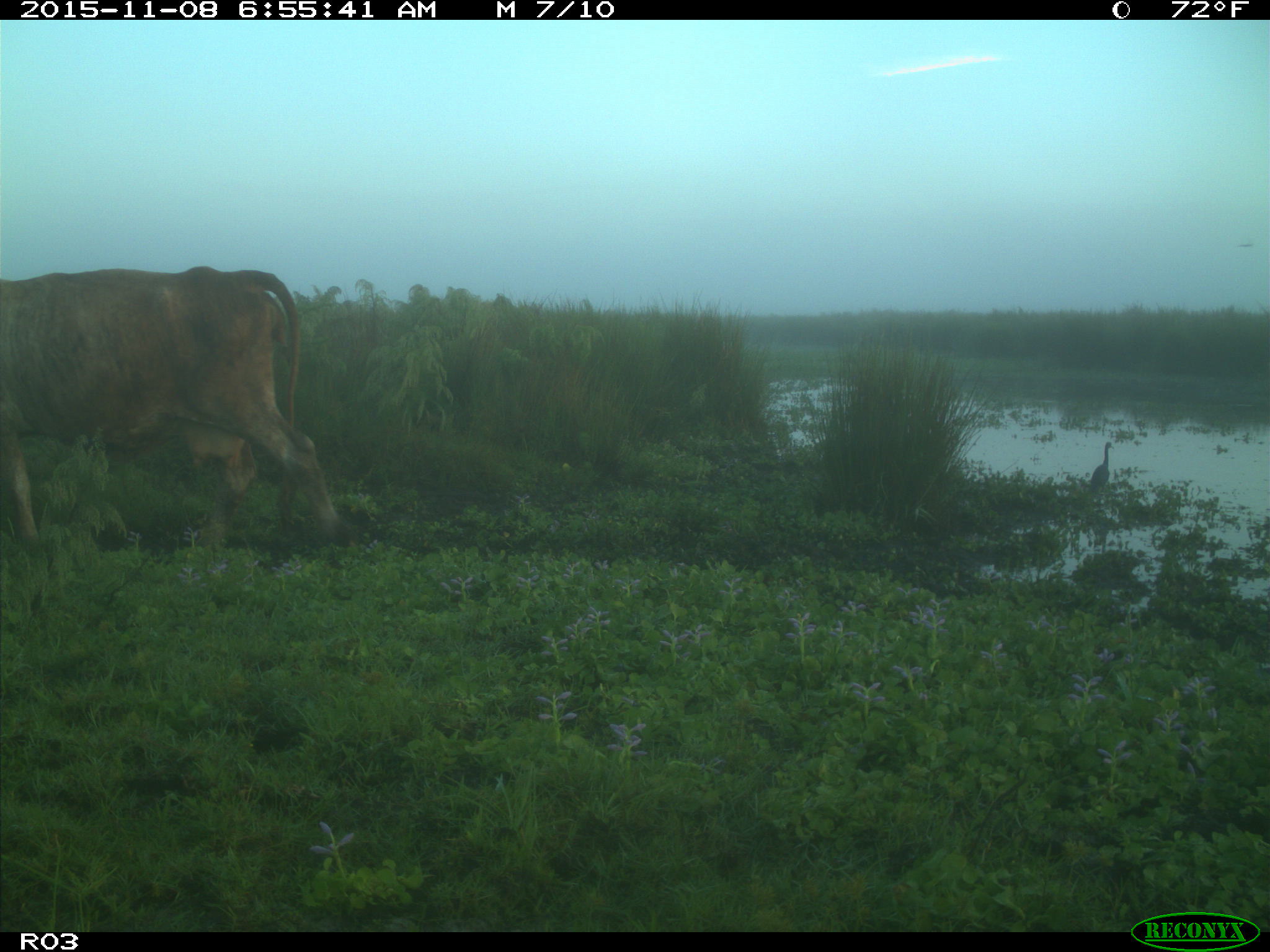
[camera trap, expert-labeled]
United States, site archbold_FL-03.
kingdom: Animalia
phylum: Chordata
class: Mammalia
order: Artiodactyla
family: Bovidae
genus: Bos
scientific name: Bos taurus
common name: domestic cow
Bos taurus (domestic cow).